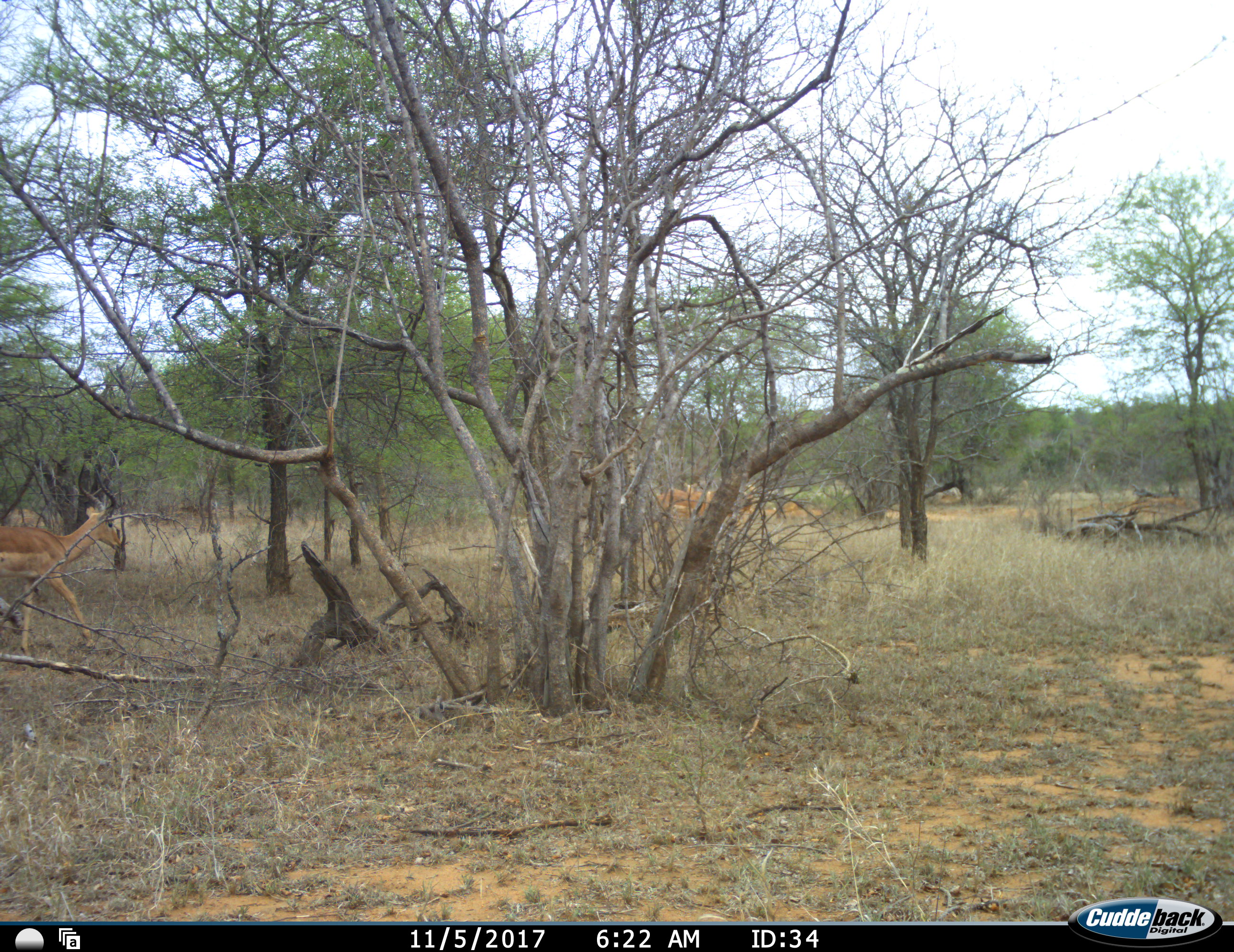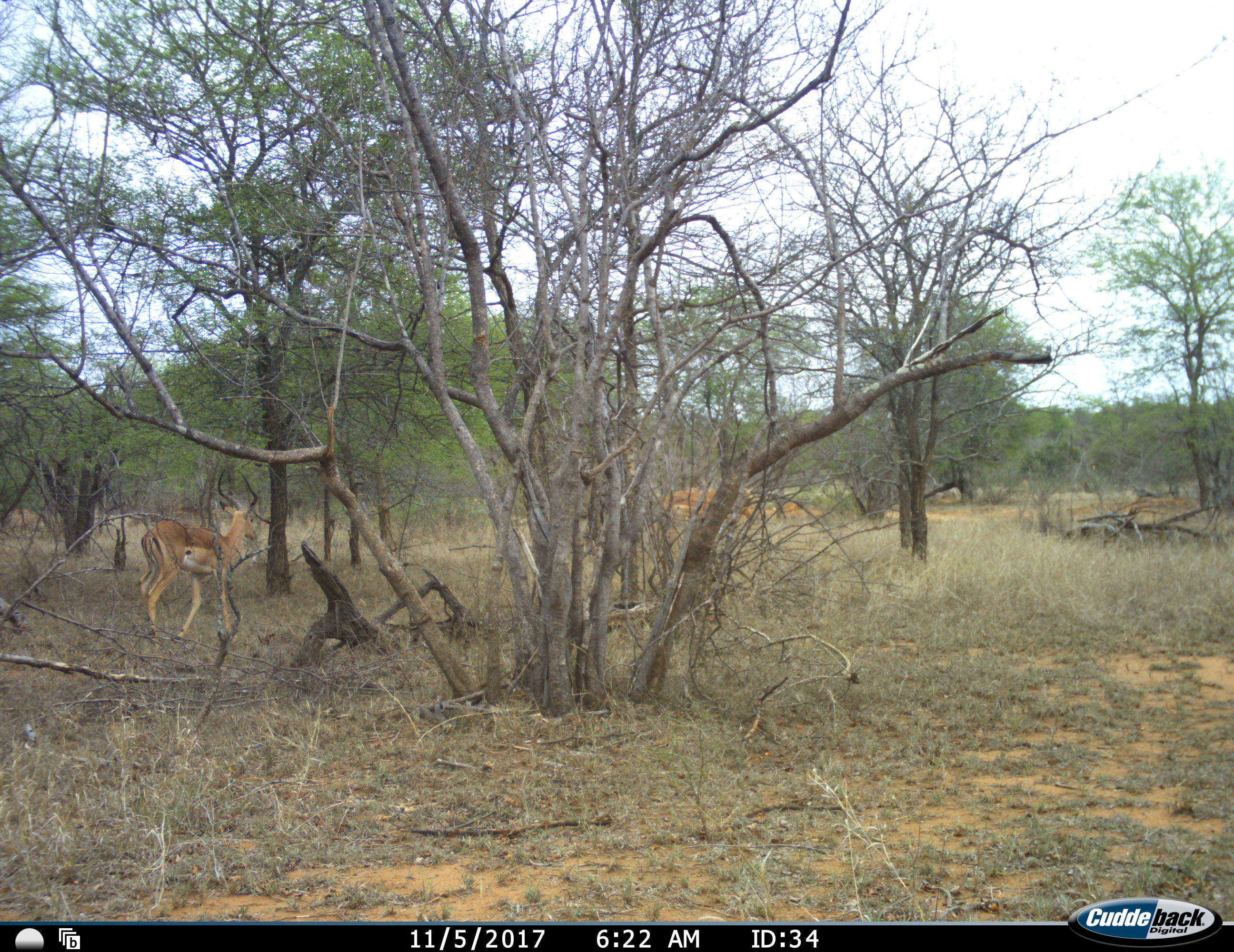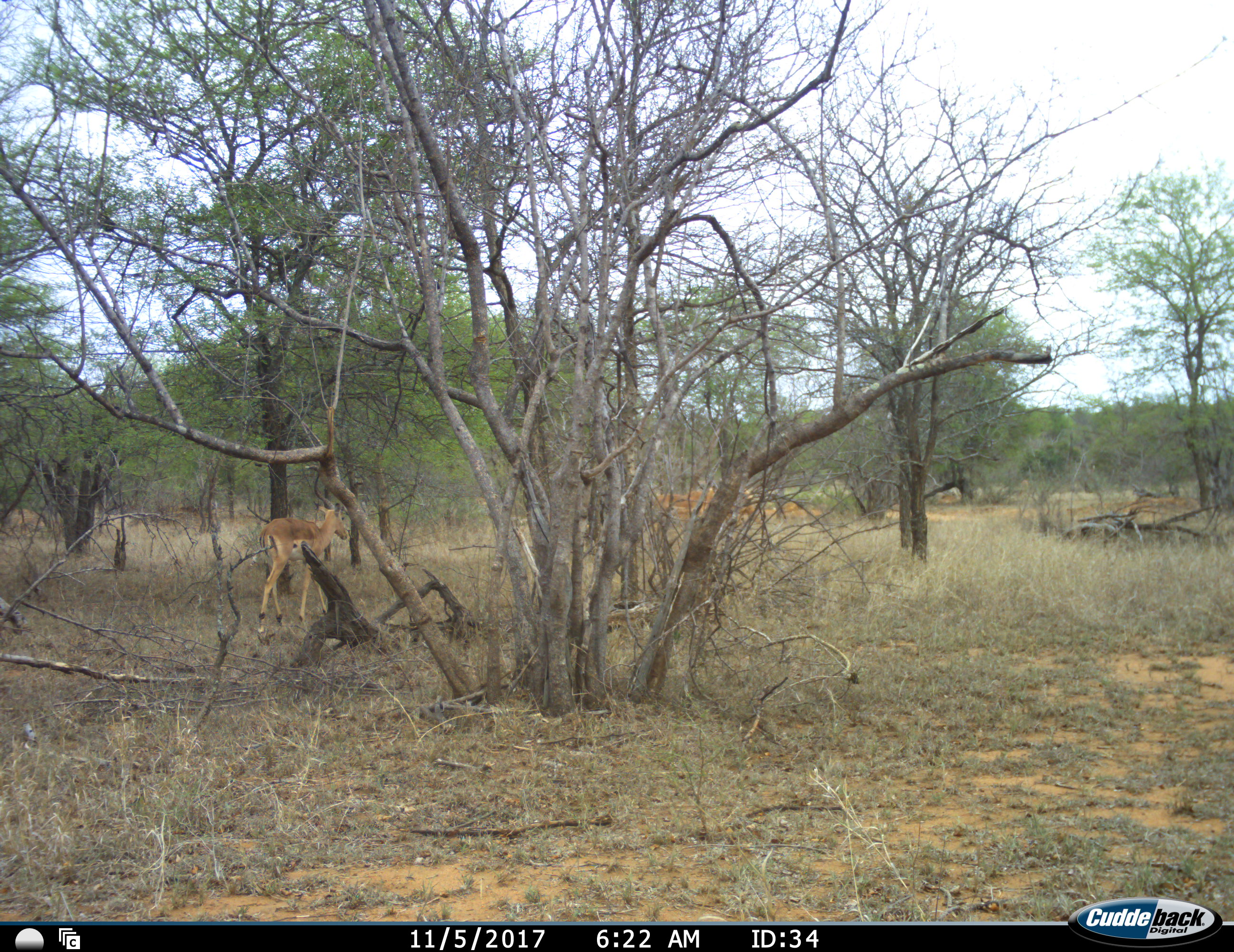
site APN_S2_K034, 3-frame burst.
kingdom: Animalia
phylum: Chordata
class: Mammalia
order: Artiodactyla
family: Bovidae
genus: Aepyceros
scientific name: Aepyceros melampus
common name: impala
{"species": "impala (Aepyceros melampus)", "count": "2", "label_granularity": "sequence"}